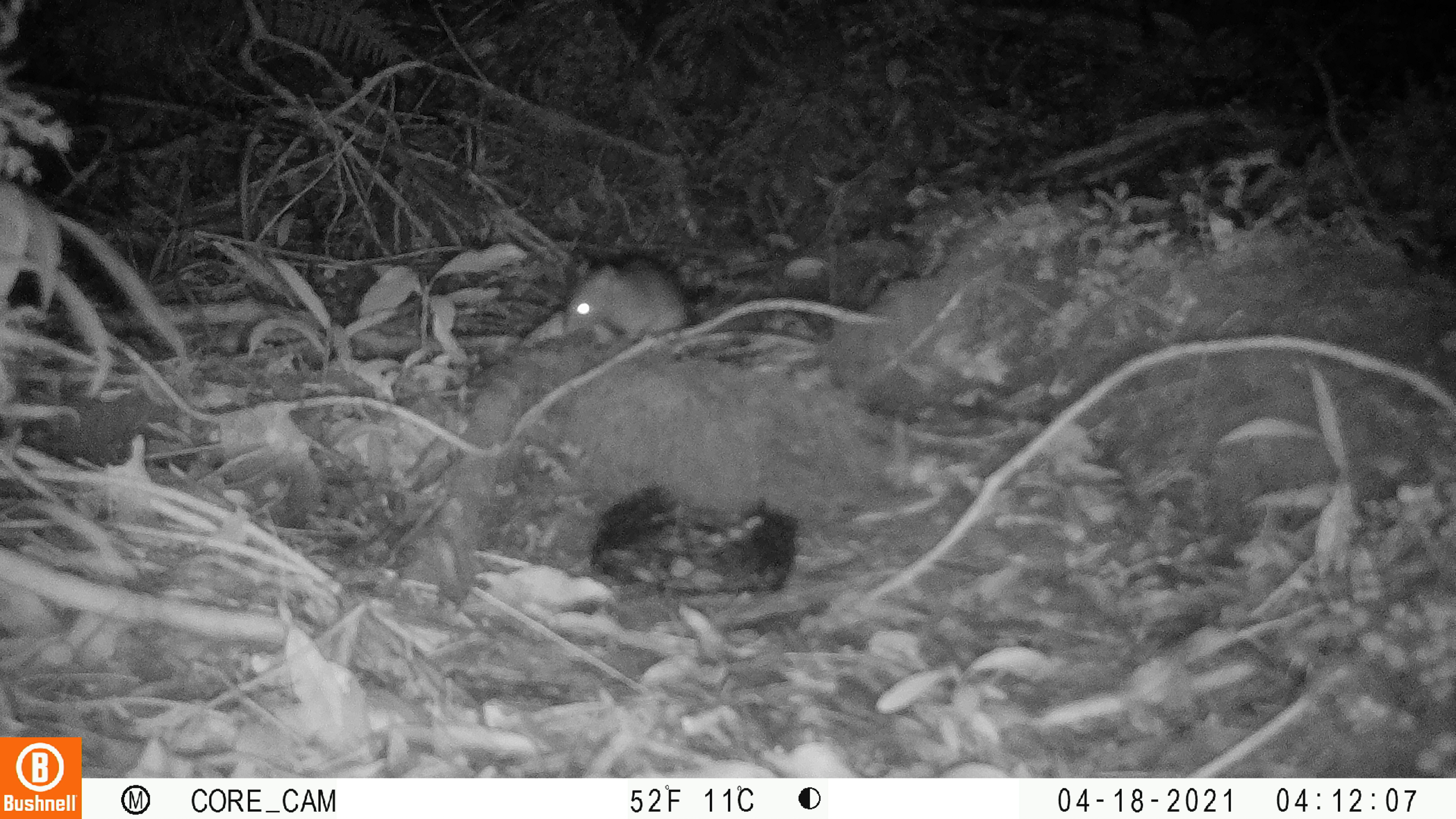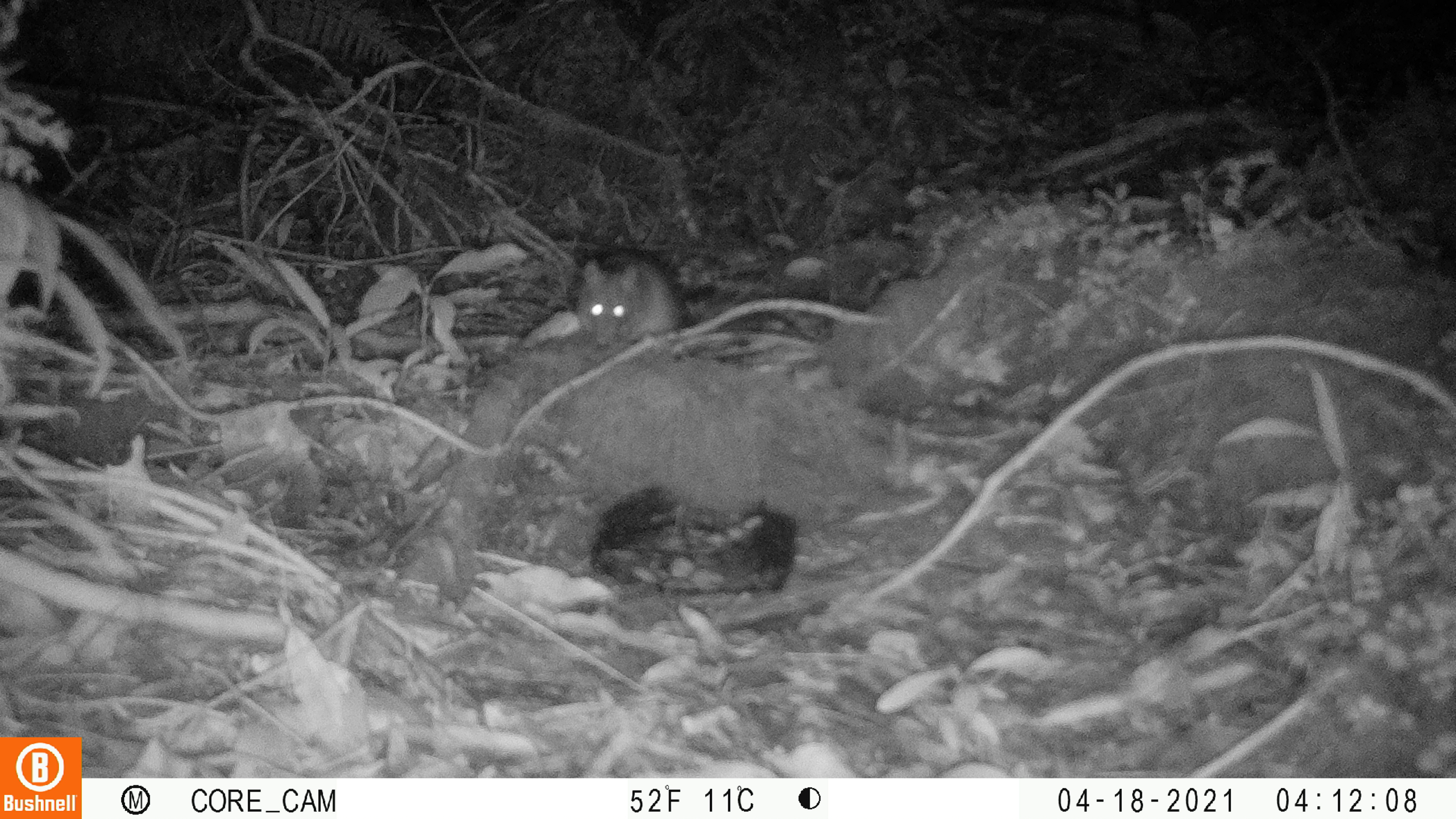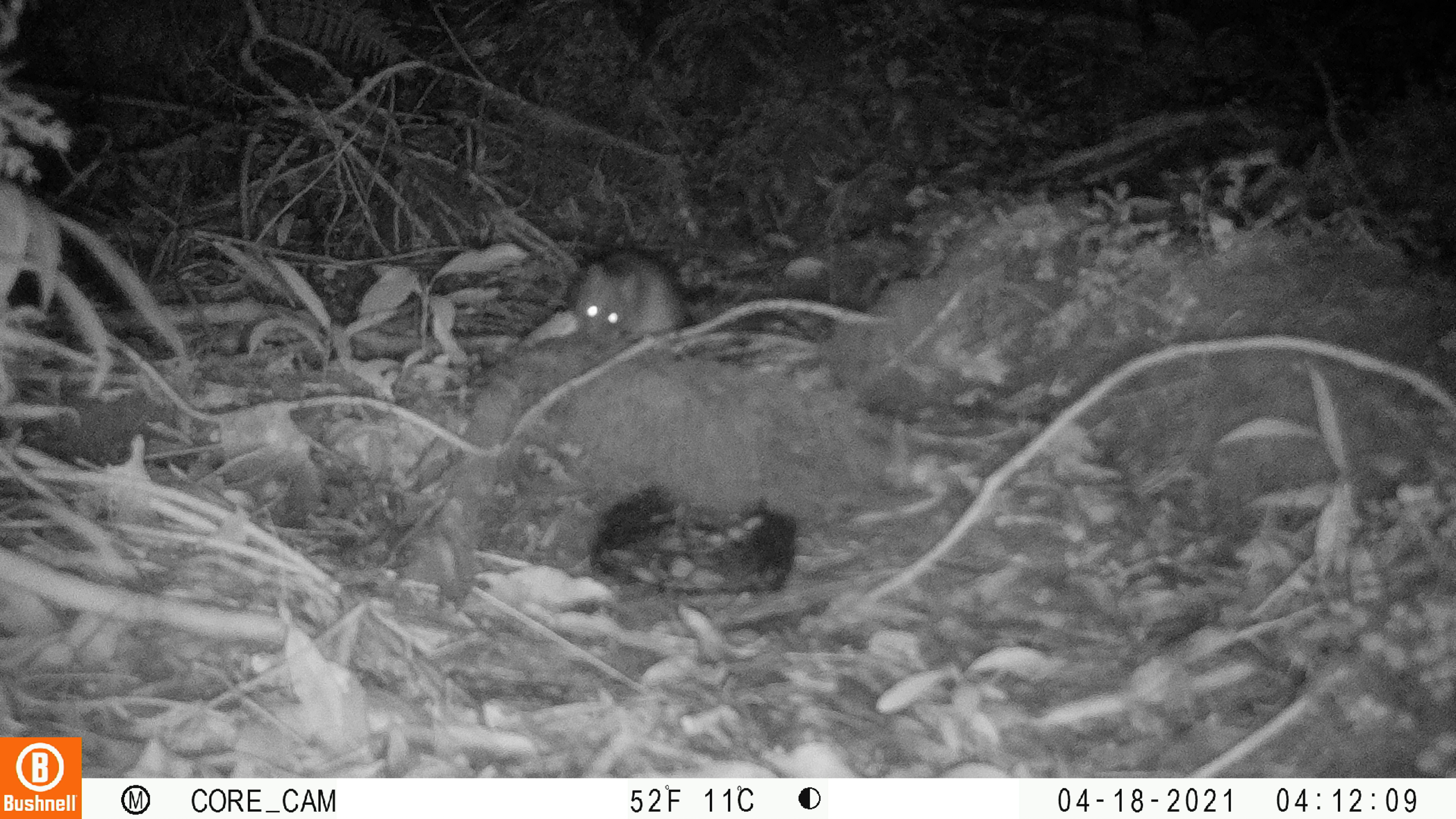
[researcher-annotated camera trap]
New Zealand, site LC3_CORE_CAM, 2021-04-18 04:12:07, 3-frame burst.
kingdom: Animalia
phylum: Chordata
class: Mammalia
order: Rodentia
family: Muridae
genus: Rattus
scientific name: Rattus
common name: rat